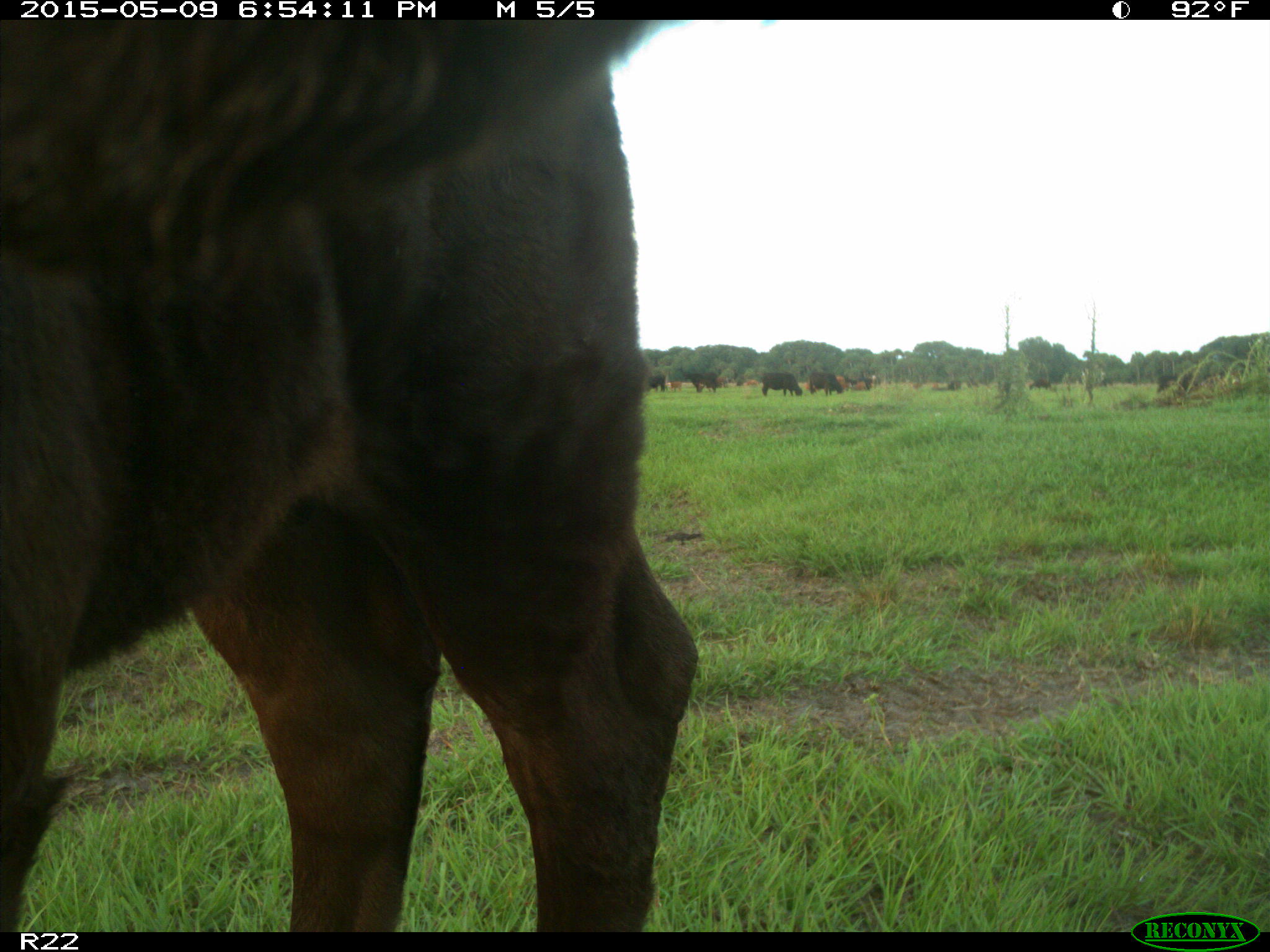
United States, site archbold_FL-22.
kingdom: Animalia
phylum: Chordata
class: Mammalia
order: Artiodactyla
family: Bovidae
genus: Bos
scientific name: Bos taurus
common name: domestic cow